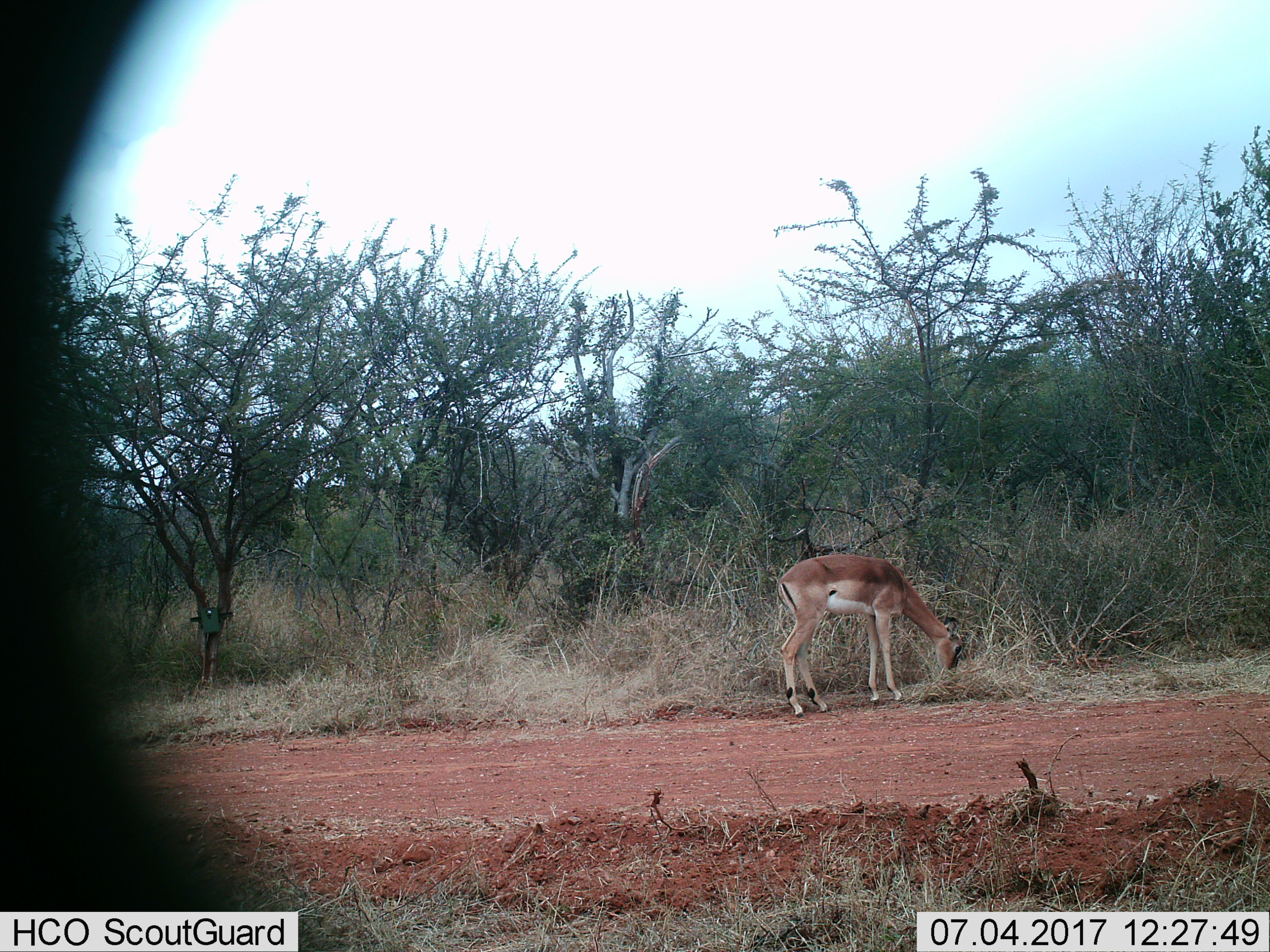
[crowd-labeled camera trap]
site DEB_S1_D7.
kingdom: Animalia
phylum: Chordata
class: Mammalia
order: Artiodactyla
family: Bovidae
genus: Aepyceros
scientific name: Aepyceros melampus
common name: impala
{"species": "impala (Aepyceros melampus)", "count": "1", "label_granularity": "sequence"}